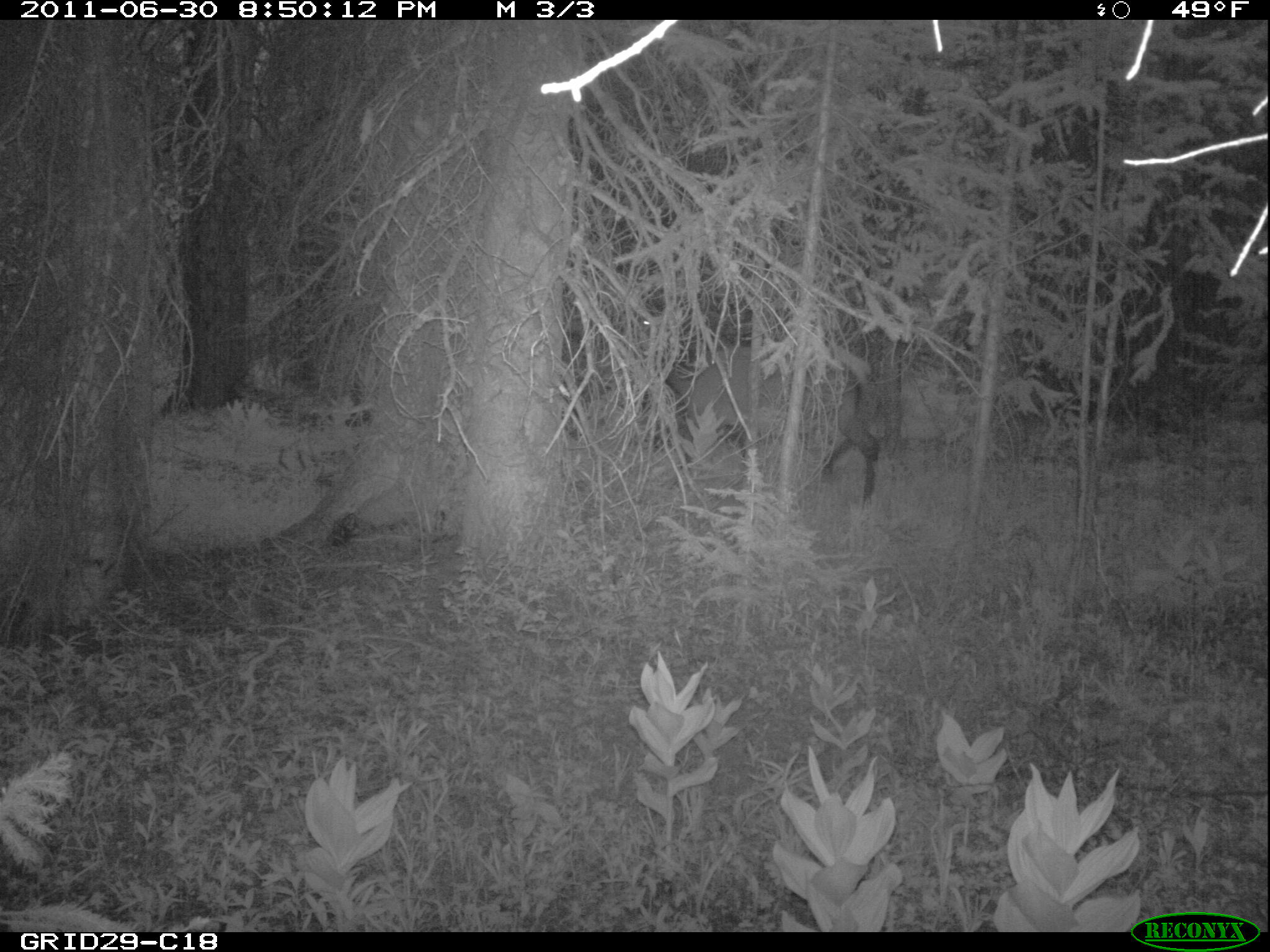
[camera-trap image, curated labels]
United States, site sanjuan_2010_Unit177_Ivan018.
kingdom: Animalia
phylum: Chordata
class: Mammalia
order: Artiodactyla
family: Cervidae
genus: Cervus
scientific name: Cervus elaphus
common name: red deer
Cervus elaphus (red deer).